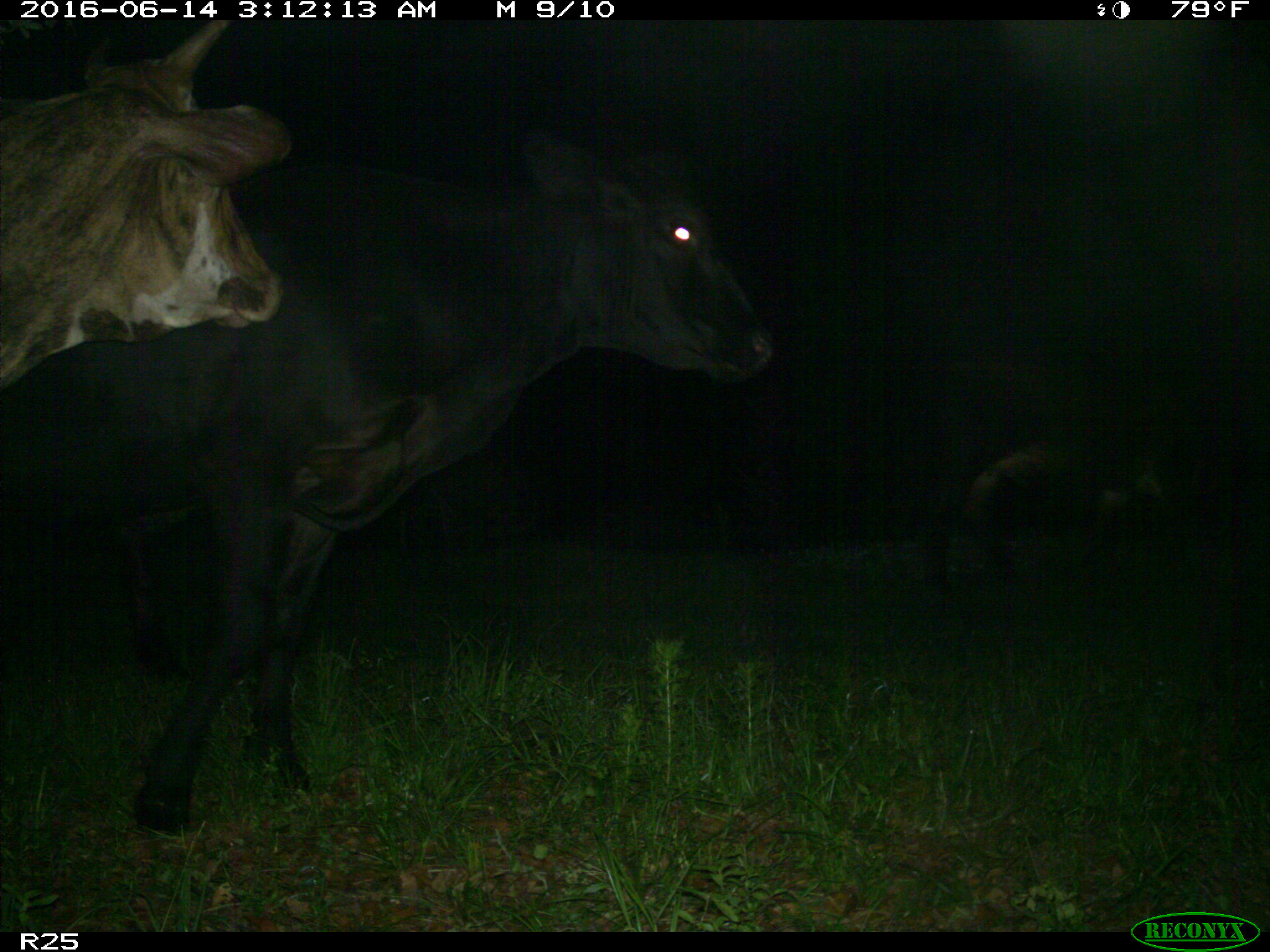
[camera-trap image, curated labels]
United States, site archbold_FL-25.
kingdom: Animalia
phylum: Chordata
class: Mammalia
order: Artiodactyla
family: Bovidae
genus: Bos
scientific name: Bos taurus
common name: domestic cow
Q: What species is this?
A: Bos taurus (domestic cow).